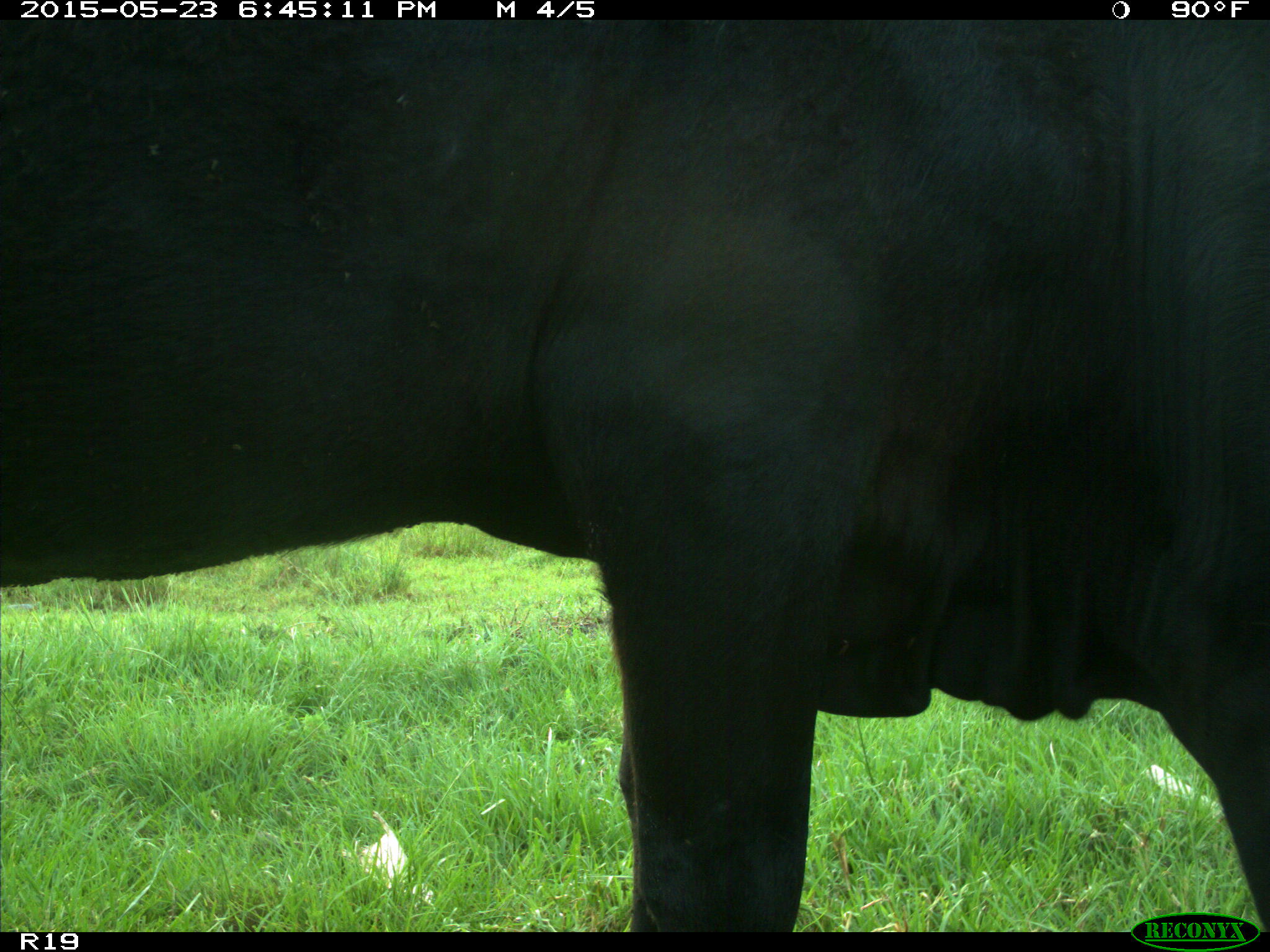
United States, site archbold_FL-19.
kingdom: Animalia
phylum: Chordata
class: Mammalia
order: Artiodactyla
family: Bovidae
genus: Bos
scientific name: Bos taurus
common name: domestic cow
Bos taurus (domestic cow).